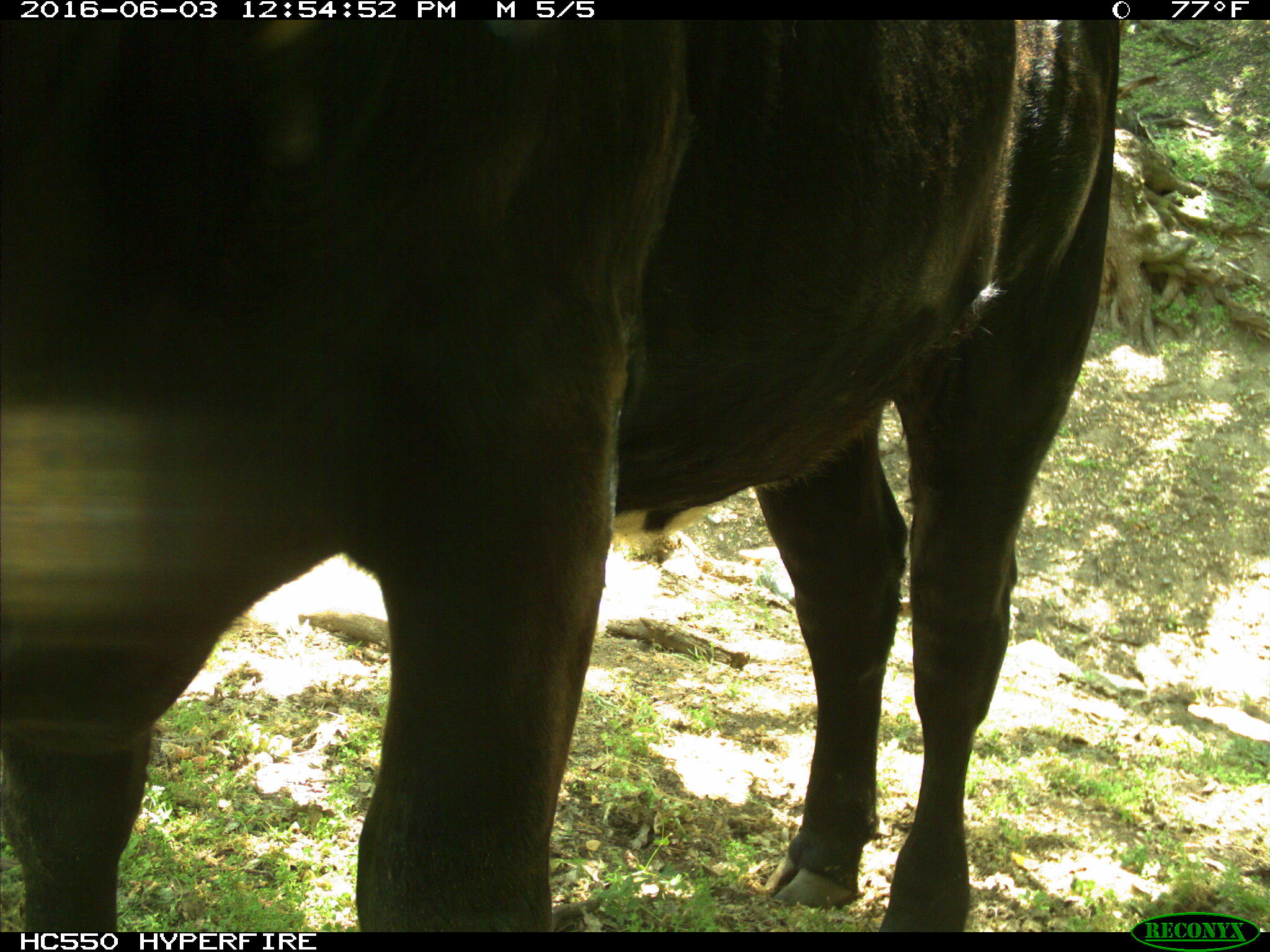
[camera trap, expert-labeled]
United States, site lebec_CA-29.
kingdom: Animalia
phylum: Chordata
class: Mammalia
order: Artiodactyla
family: Bovidae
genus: Bos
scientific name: Bos taurus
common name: domestic cow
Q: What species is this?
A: Bos taurus (domestic cow).